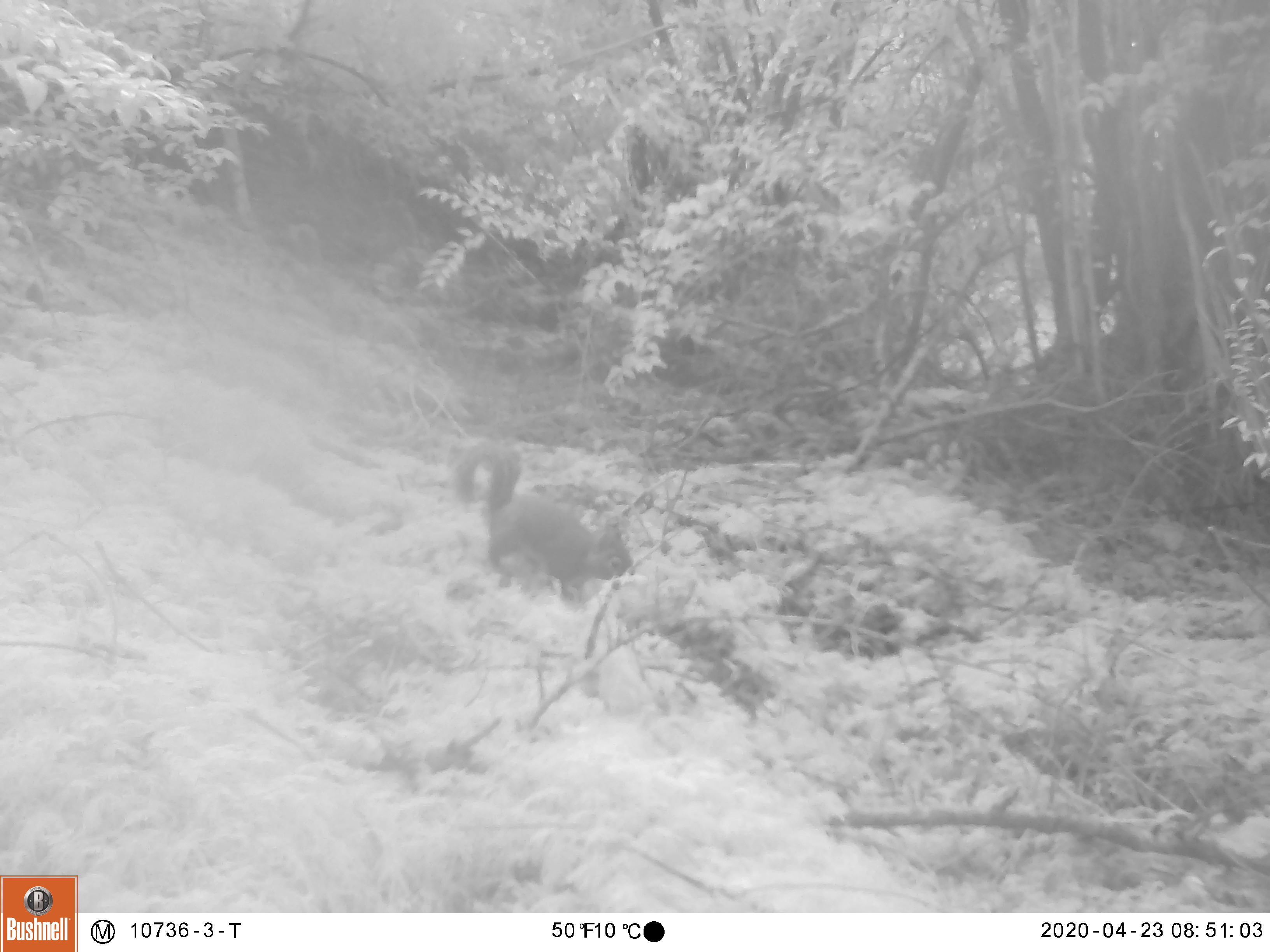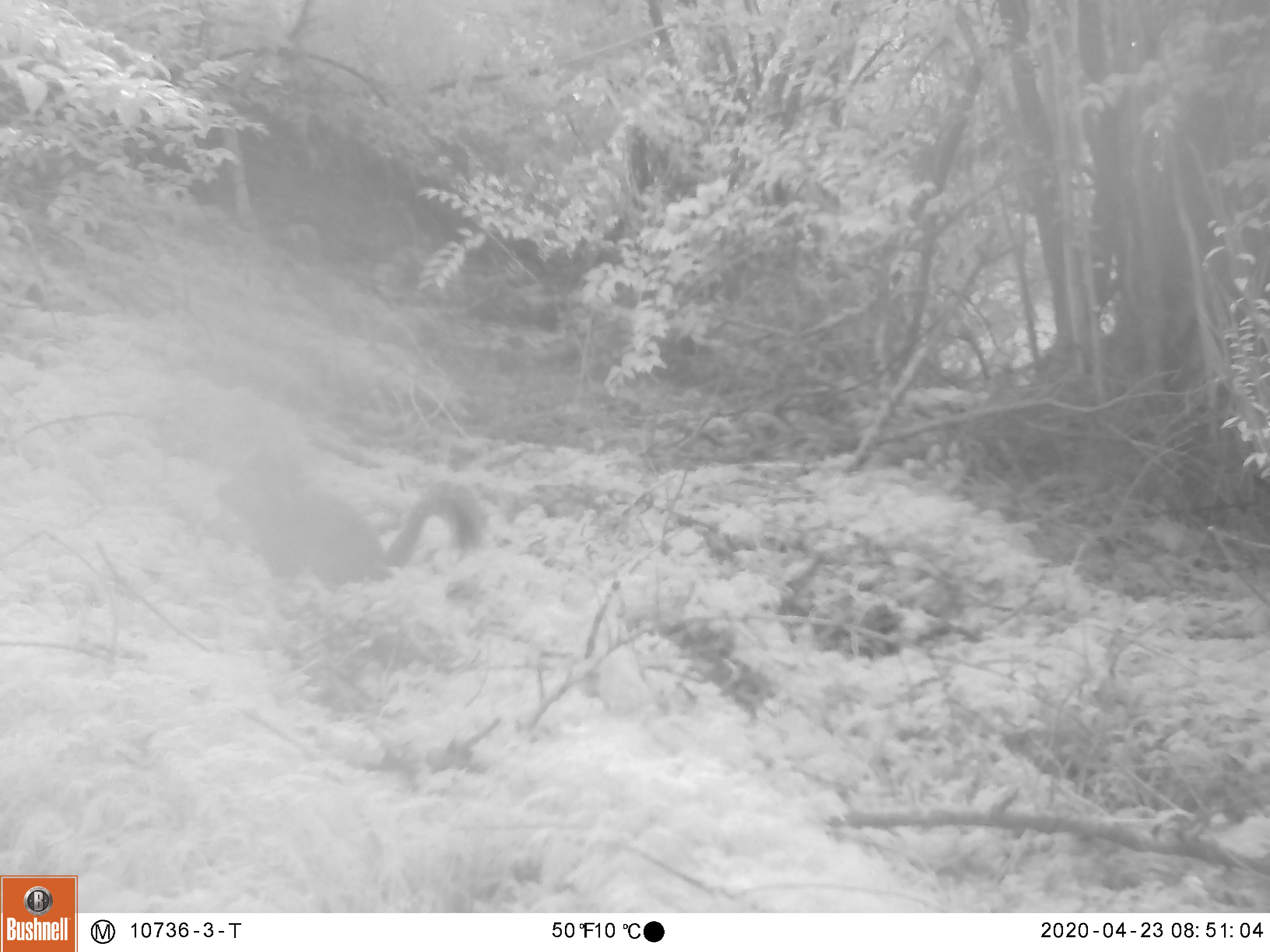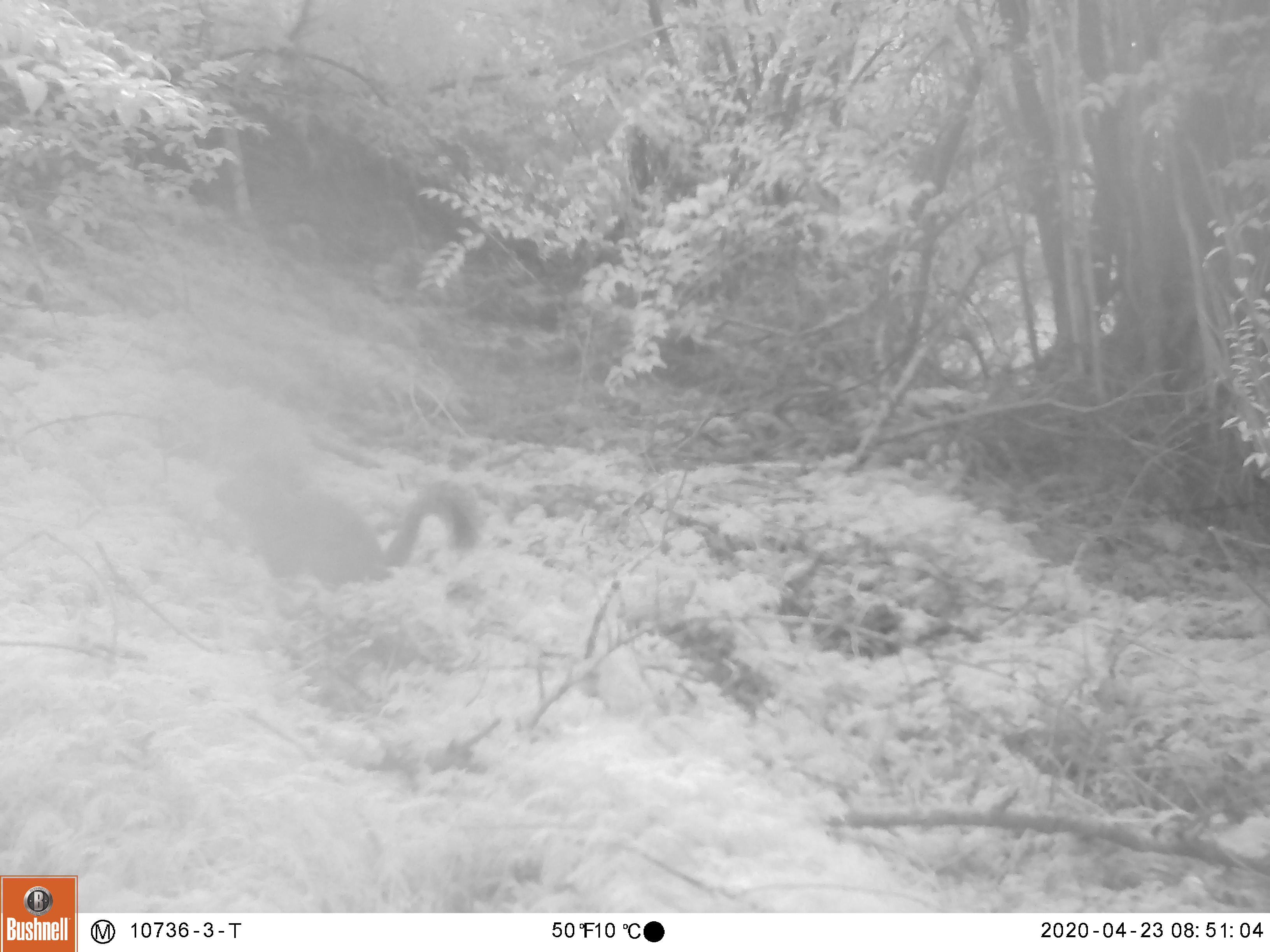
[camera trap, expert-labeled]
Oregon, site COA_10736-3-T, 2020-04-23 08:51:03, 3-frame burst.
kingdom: Animalia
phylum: Chordata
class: Mammalia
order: Rodentia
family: Sciuridae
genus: Tamiasciurus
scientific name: Tamiasciurus douglasii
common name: douglas squirrel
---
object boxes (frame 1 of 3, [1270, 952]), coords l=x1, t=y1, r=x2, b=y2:
douglas squirrel: l=454, t=439, r=635, b=614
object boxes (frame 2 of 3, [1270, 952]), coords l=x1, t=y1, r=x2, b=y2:
douglas squirrel: l=213, t=454, r=489, b=607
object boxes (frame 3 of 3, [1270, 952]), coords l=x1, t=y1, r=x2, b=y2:
douglas squirrel: l=213, t=454, r=485, b=591